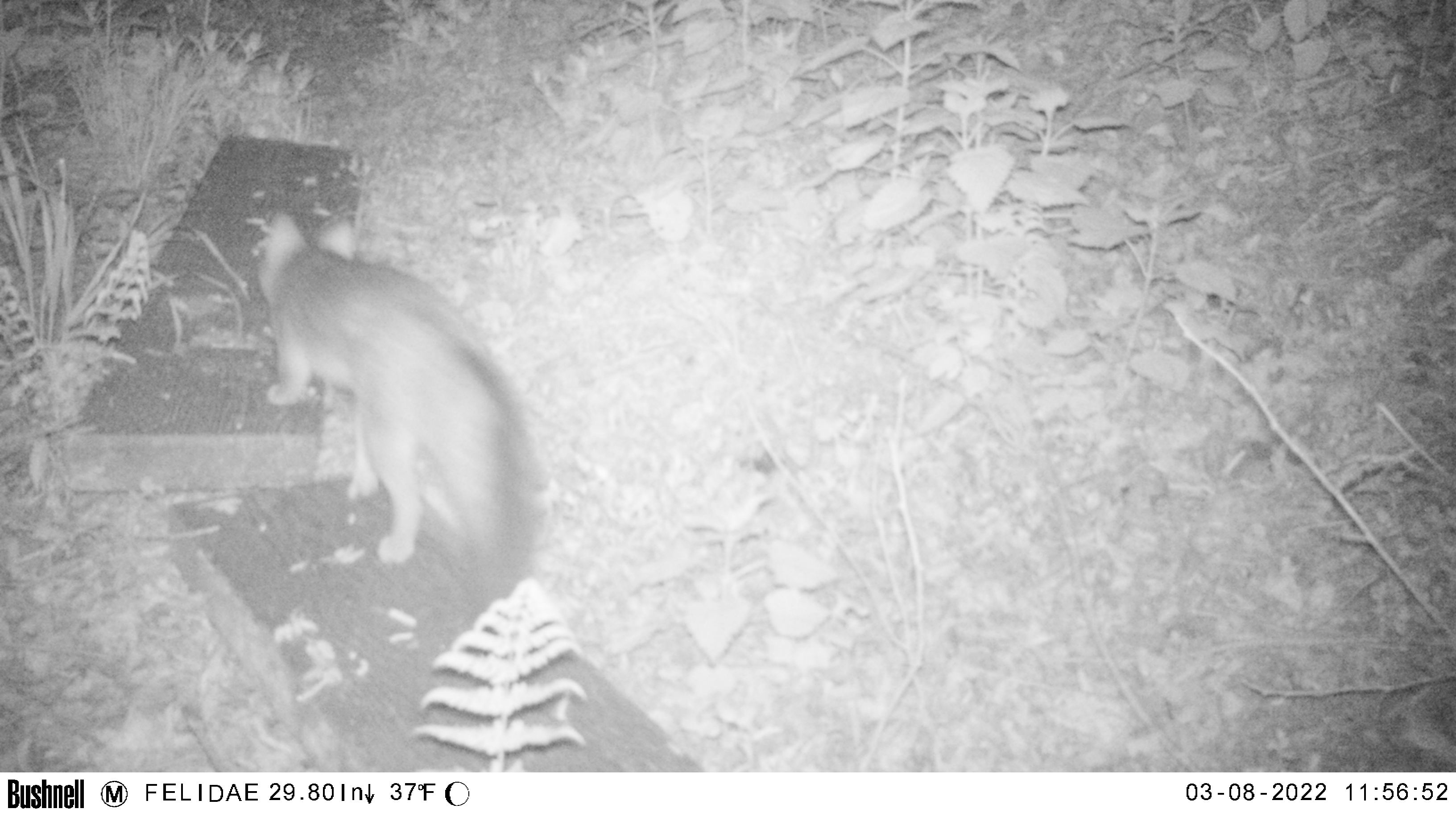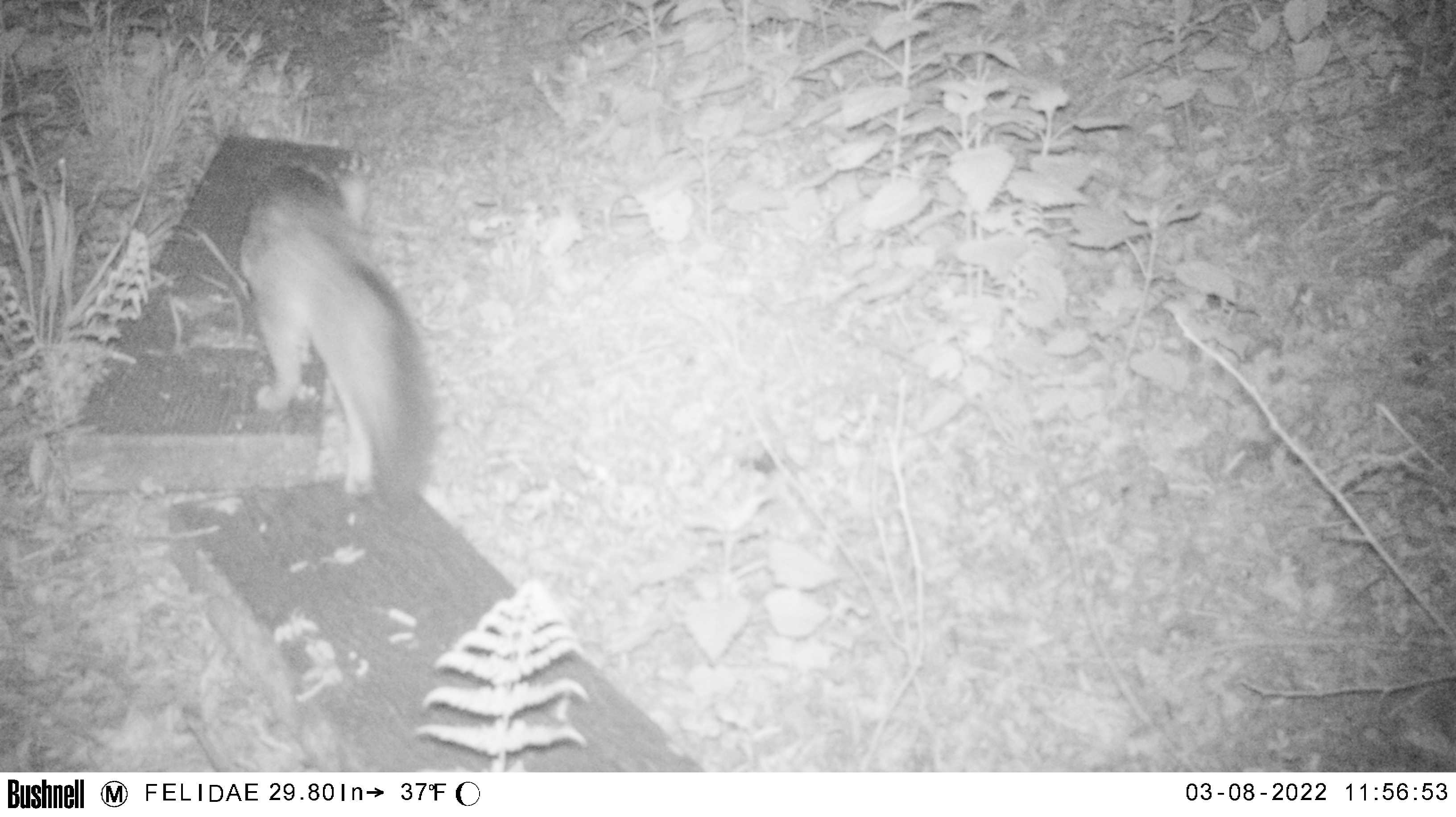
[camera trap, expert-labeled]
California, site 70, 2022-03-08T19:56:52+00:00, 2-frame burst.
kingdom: Animalia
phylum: Chordata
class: Mammalia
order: Carnivora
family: Canidae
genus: Urocyon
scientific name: Urocyon cinereoargenteus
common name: gray fox